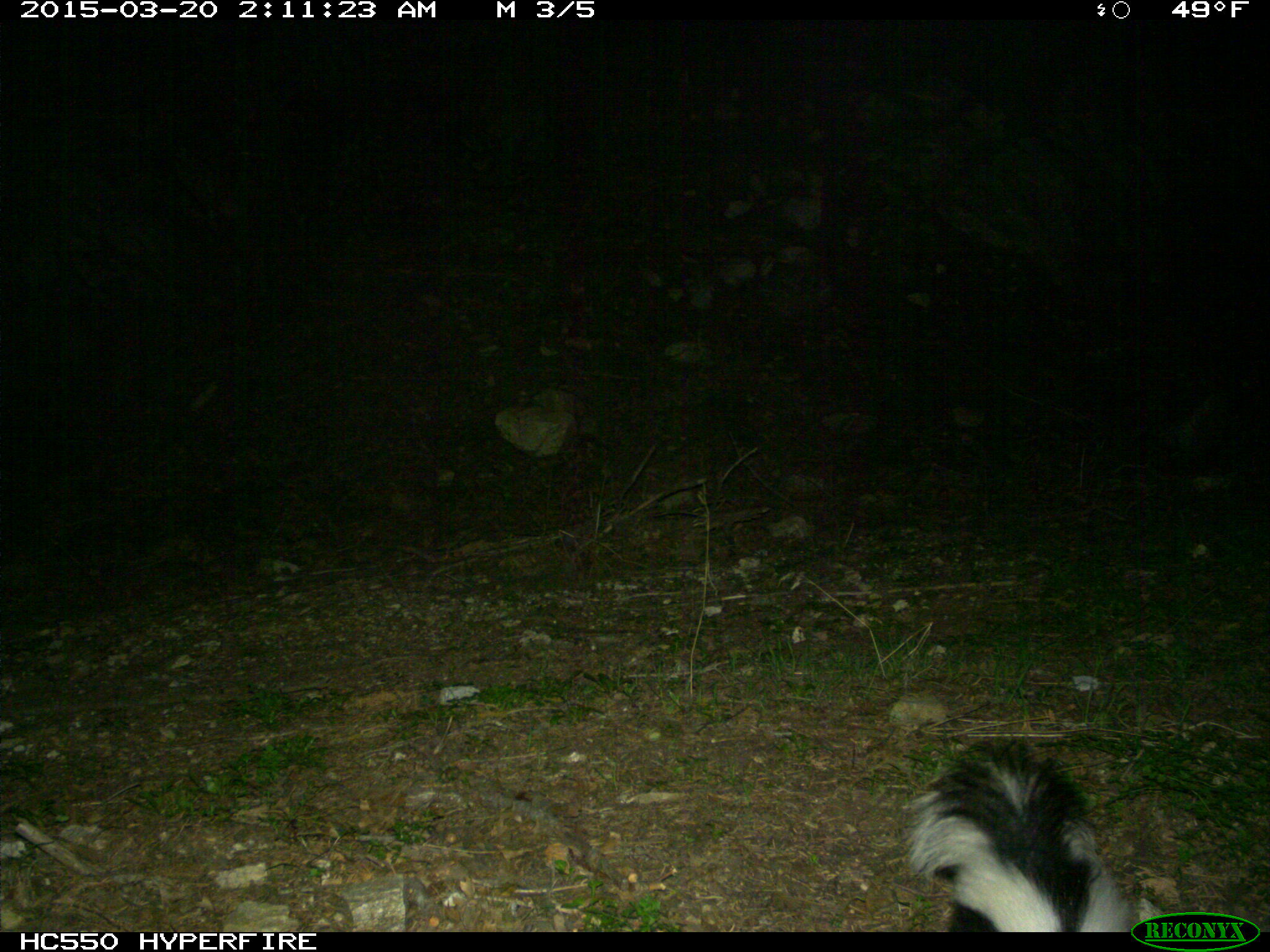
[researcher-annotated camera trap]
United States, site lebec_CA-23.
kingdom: Animalia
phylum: Chordata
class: Mammalia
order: Carnivora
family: Mephitidae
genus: Mephitis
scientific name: Mephitis mephitis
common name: striped skunk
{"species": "Mephitis mephitis (striped skunk)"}